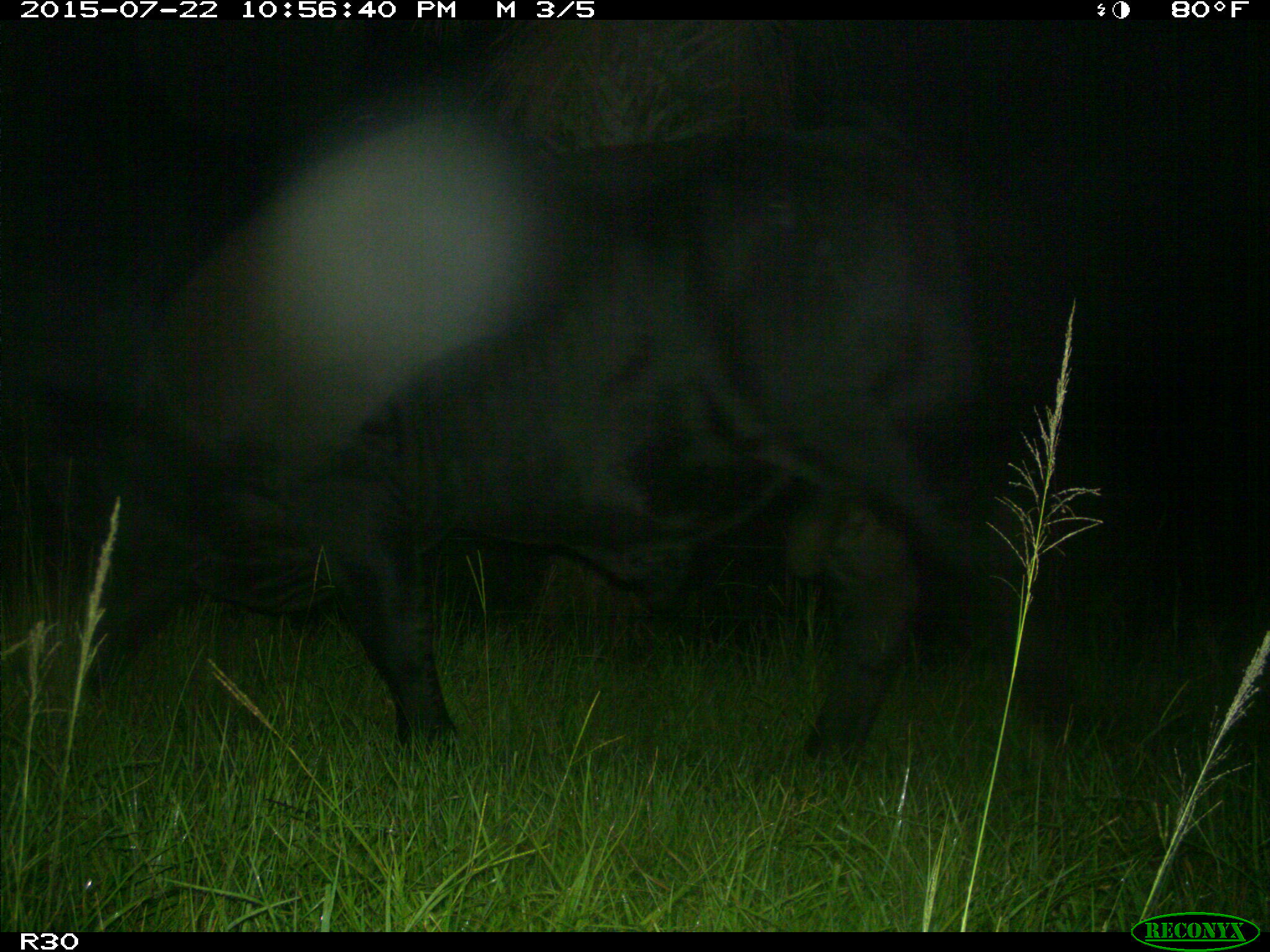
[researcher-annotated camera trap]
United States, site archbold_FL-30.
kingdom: Animalia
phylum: Chordata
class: Mammalia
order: Artiodactyla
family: Bovidae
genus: Bos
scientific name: Bos taurus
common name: domestic cow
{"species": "Bos taurus (domestic cow)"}